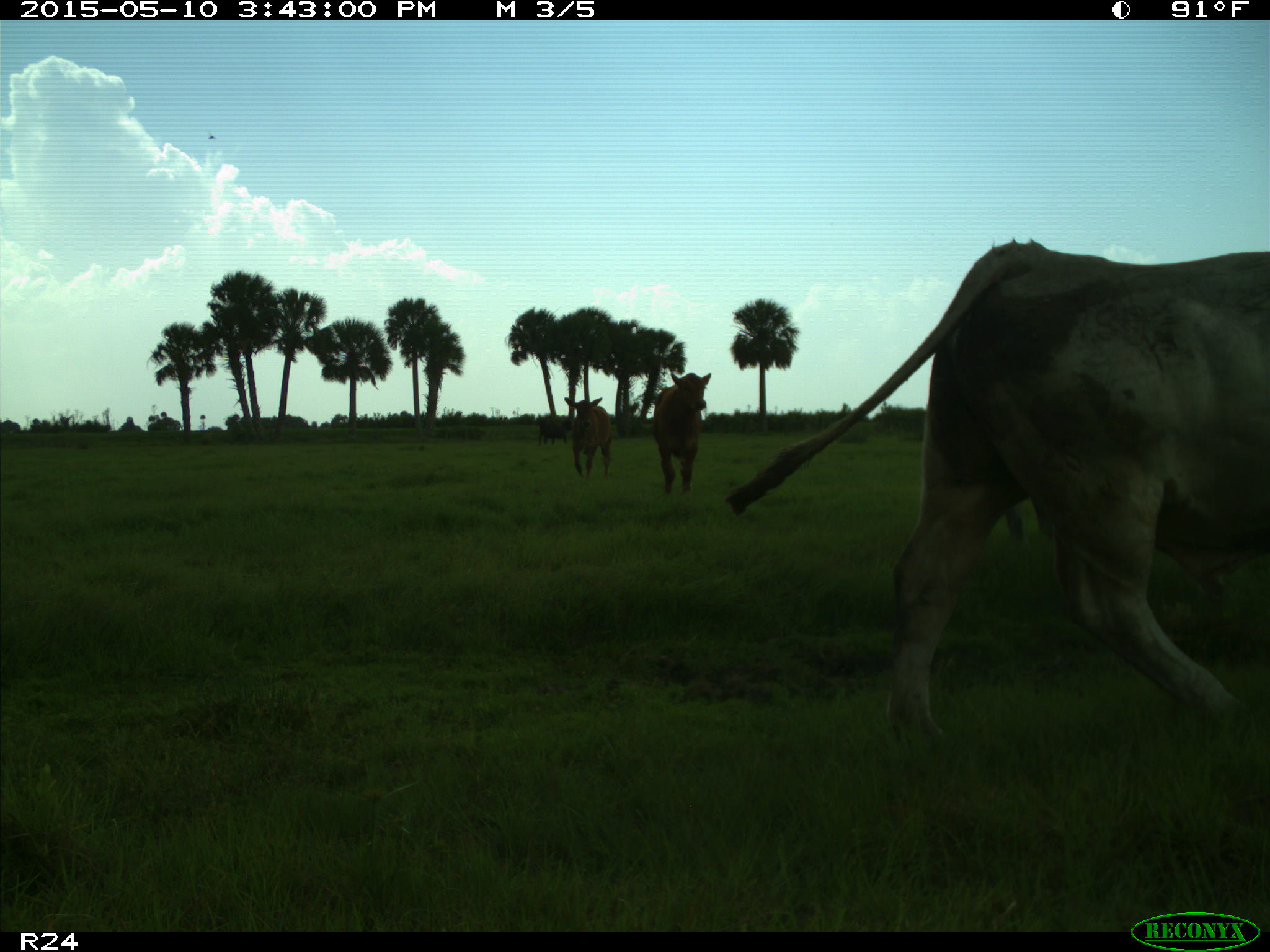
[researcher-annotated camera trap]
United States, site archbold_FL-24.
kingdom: Animalia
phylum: Chordata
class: Mammalia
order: Artiodactyla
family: Bovidae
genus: Bos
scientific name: Bos taurus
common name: domestic cow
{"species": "Bos taurus (domestic cow)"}